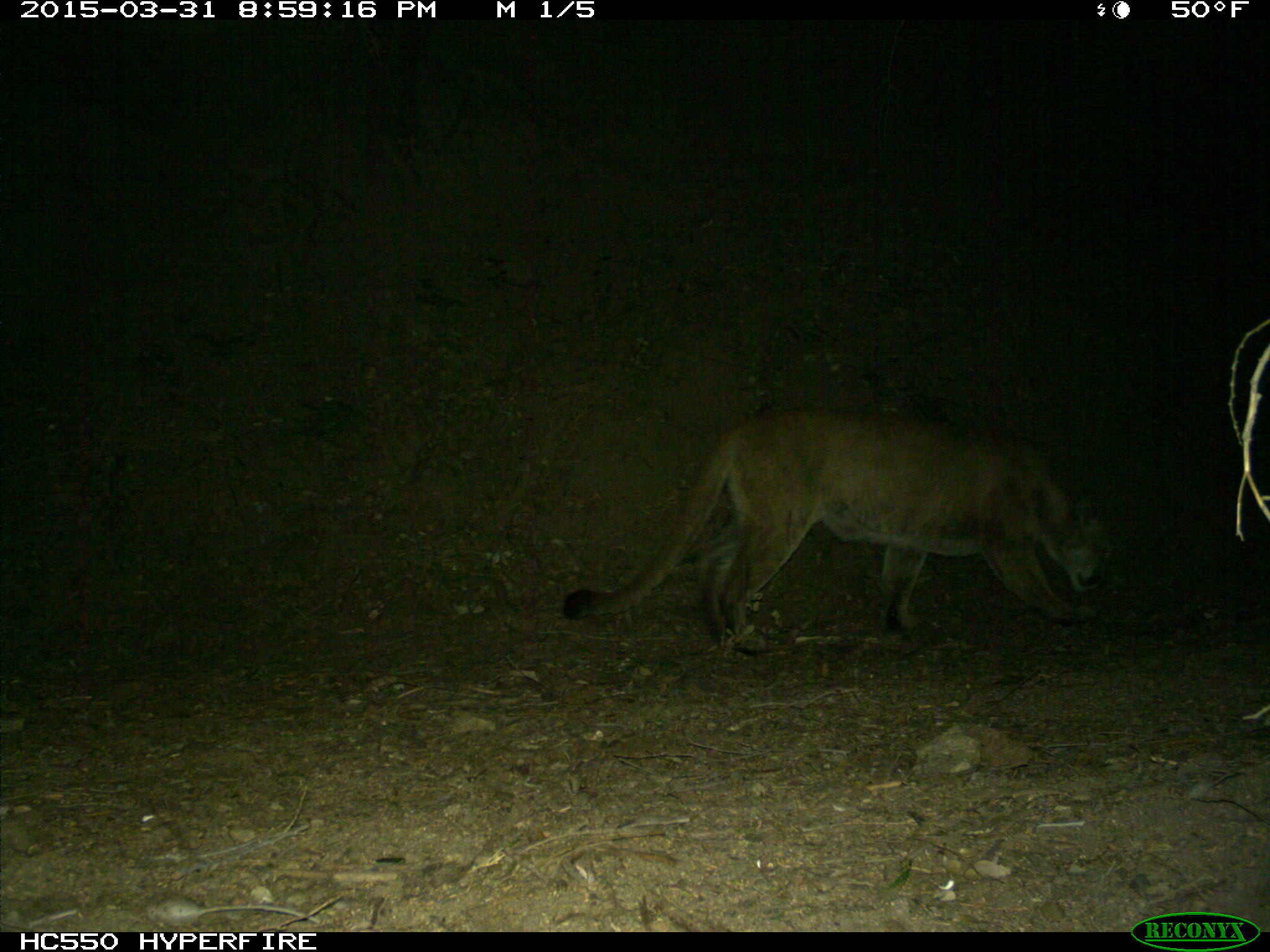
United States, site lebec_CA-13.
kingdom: Animalia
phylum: Chordata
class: Mammalia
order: Carnivora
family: Felidae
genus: Puma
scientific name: Puma concolor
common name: mountain lion